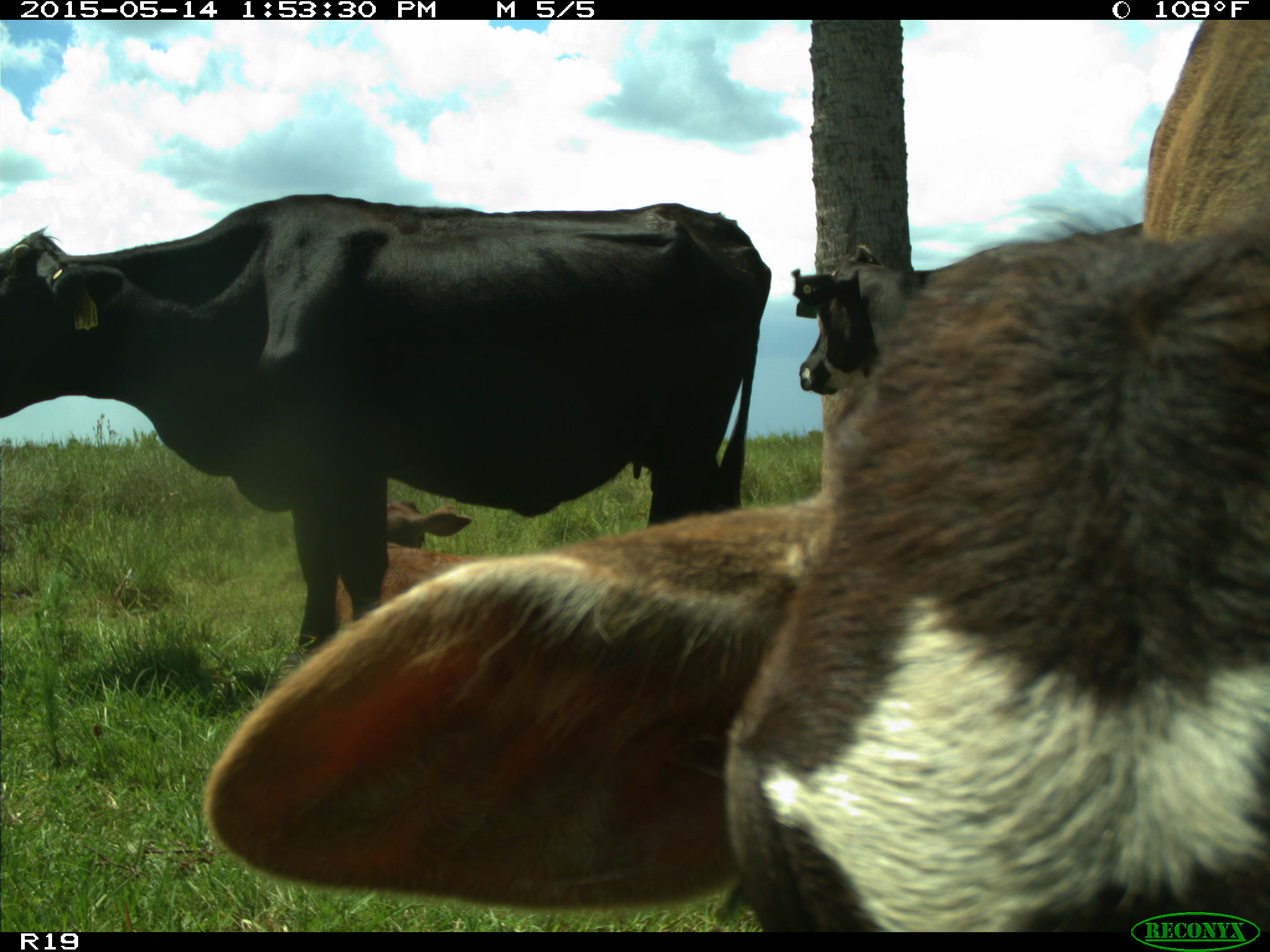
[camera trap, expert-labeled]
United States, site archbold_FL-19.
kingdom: Animalia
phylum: Chordata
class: Mammalia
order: Artiodactyla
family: Bovidae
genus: Bos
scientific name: Bos taurus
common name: domestic cow